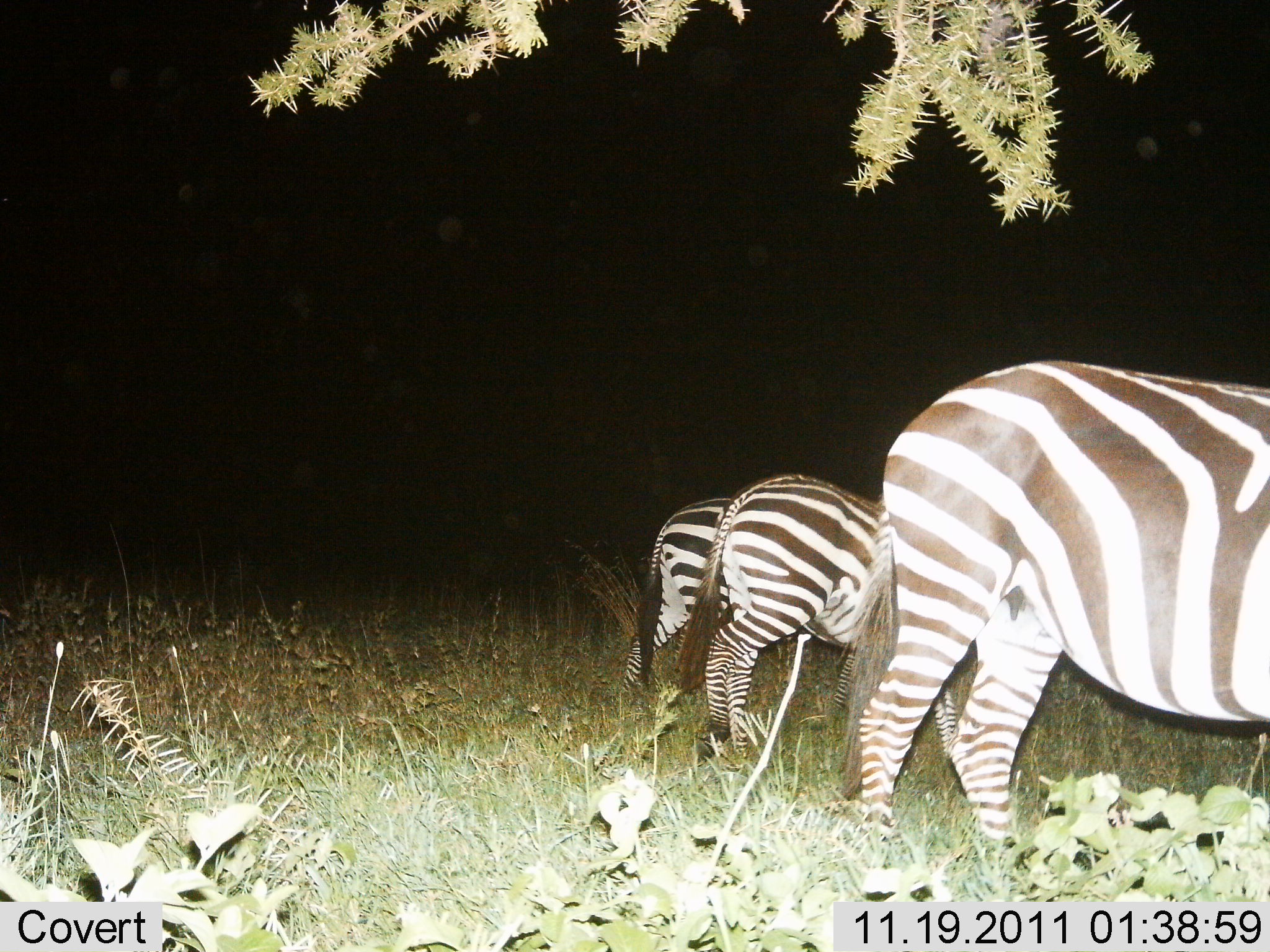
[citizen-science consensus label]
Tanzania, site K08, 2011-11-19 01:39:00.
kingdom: Animalia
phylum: Chordata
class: Mammalia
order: Perissodactyla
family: Equidae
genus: Equus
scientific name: Equus quagga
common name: plains zebra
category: zebra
Zebra (plains zebra) (Equus quagga), count 3. Behavior (volunteer vote fractions): standing 73%, resting 0%, moving 9%, interacting 0%. Young present (vote fraction): 0%. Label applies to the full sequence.